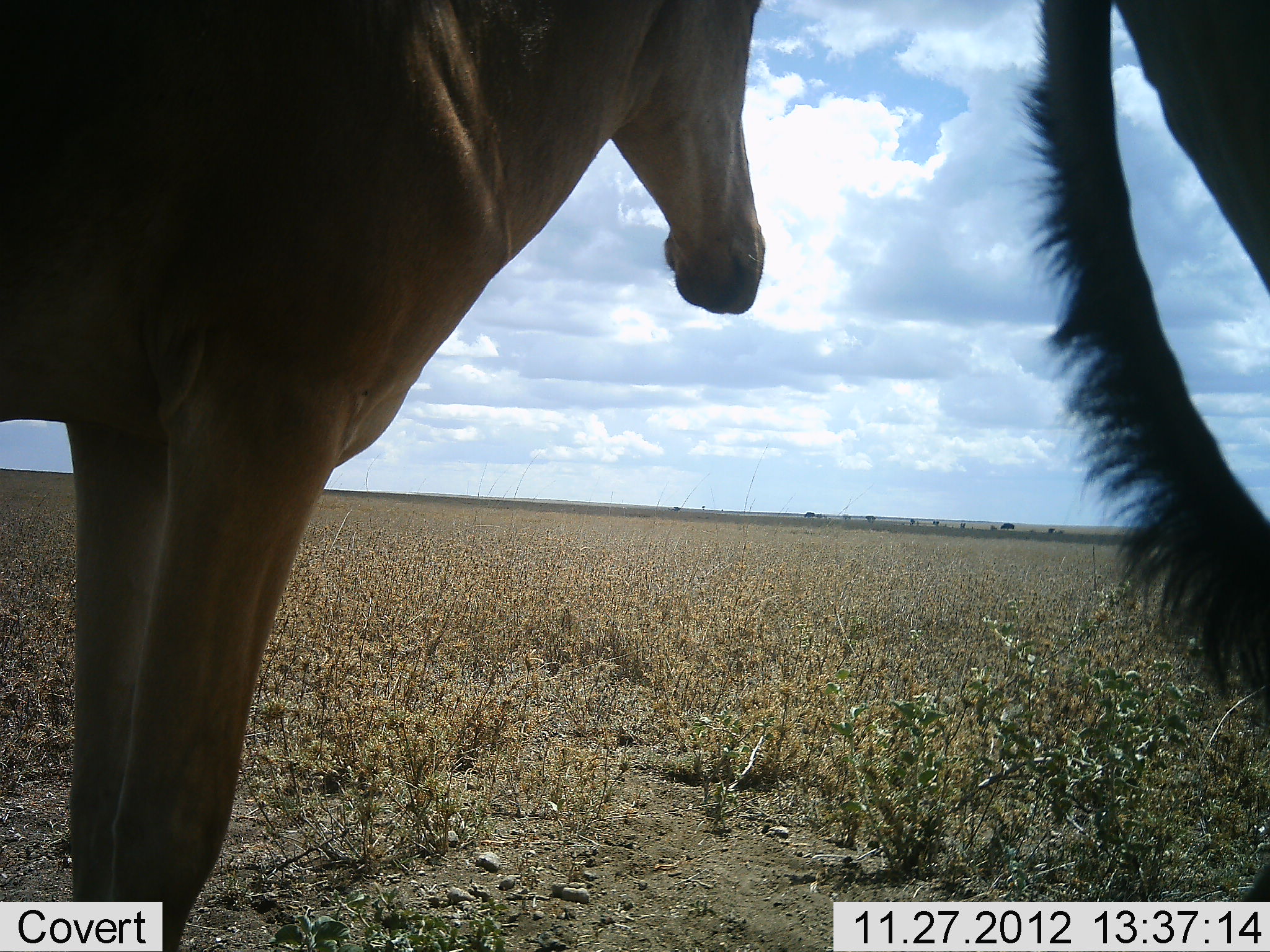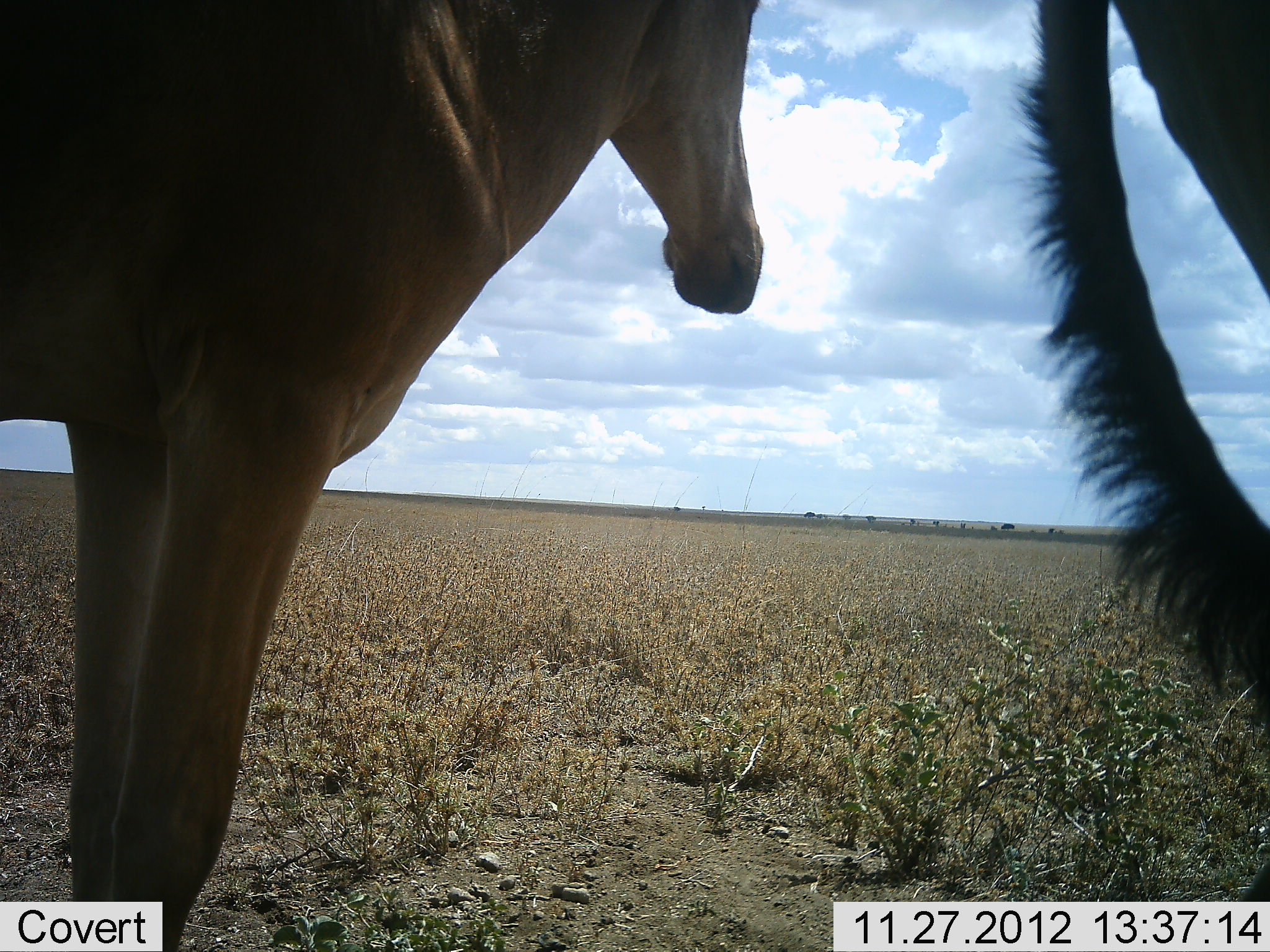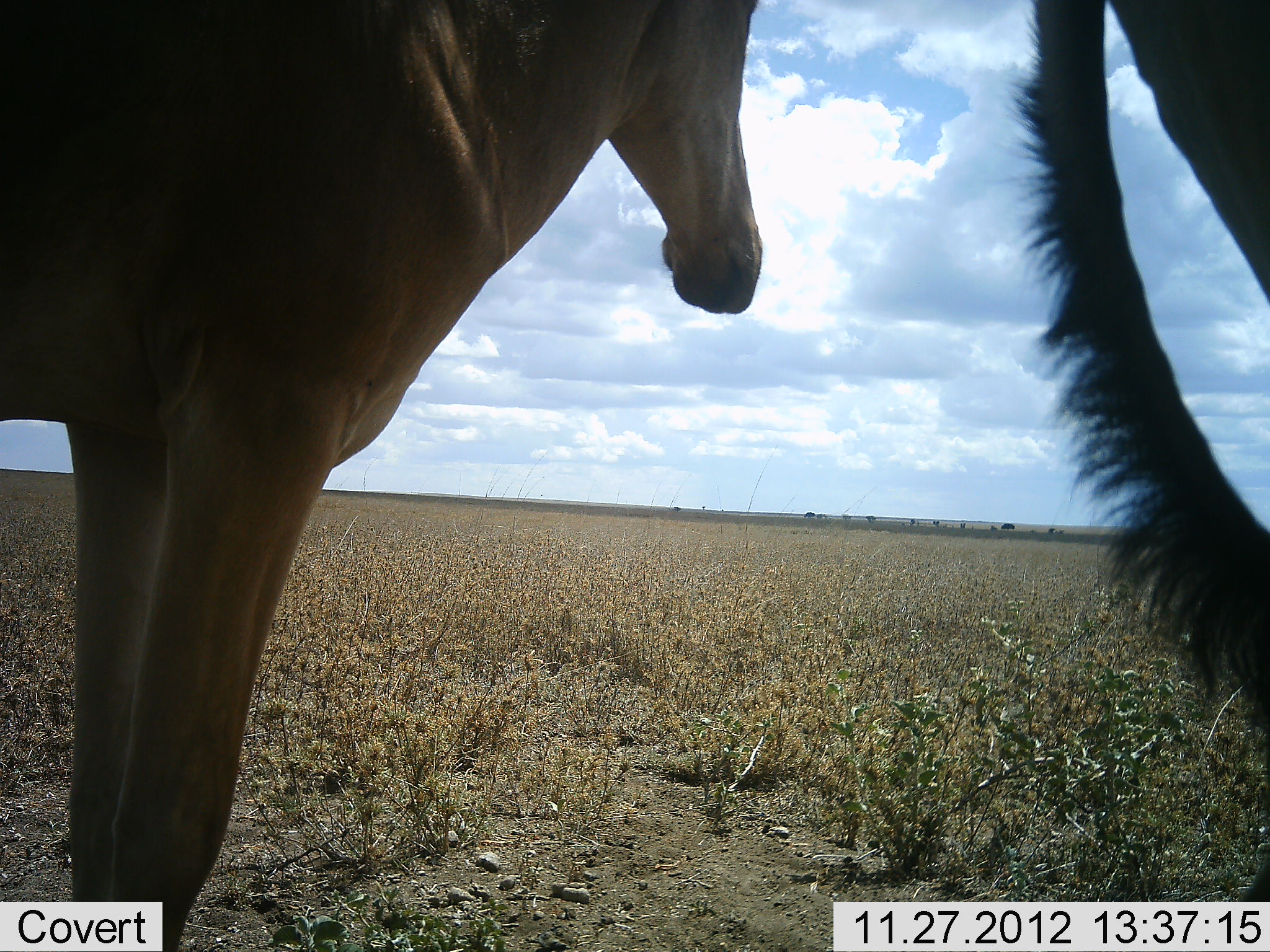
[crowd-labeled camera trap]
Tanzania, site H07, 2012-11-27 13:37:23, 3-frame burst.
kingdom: Animalia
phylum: Chordata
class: Mammalia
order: Artiodactyla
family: Bovidae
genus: Alcelaphus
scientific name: Alcelaphus buselaphus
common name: hartebeest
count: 2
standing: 100%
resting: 0%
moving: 0%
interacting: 0%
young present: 0%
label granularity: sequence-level